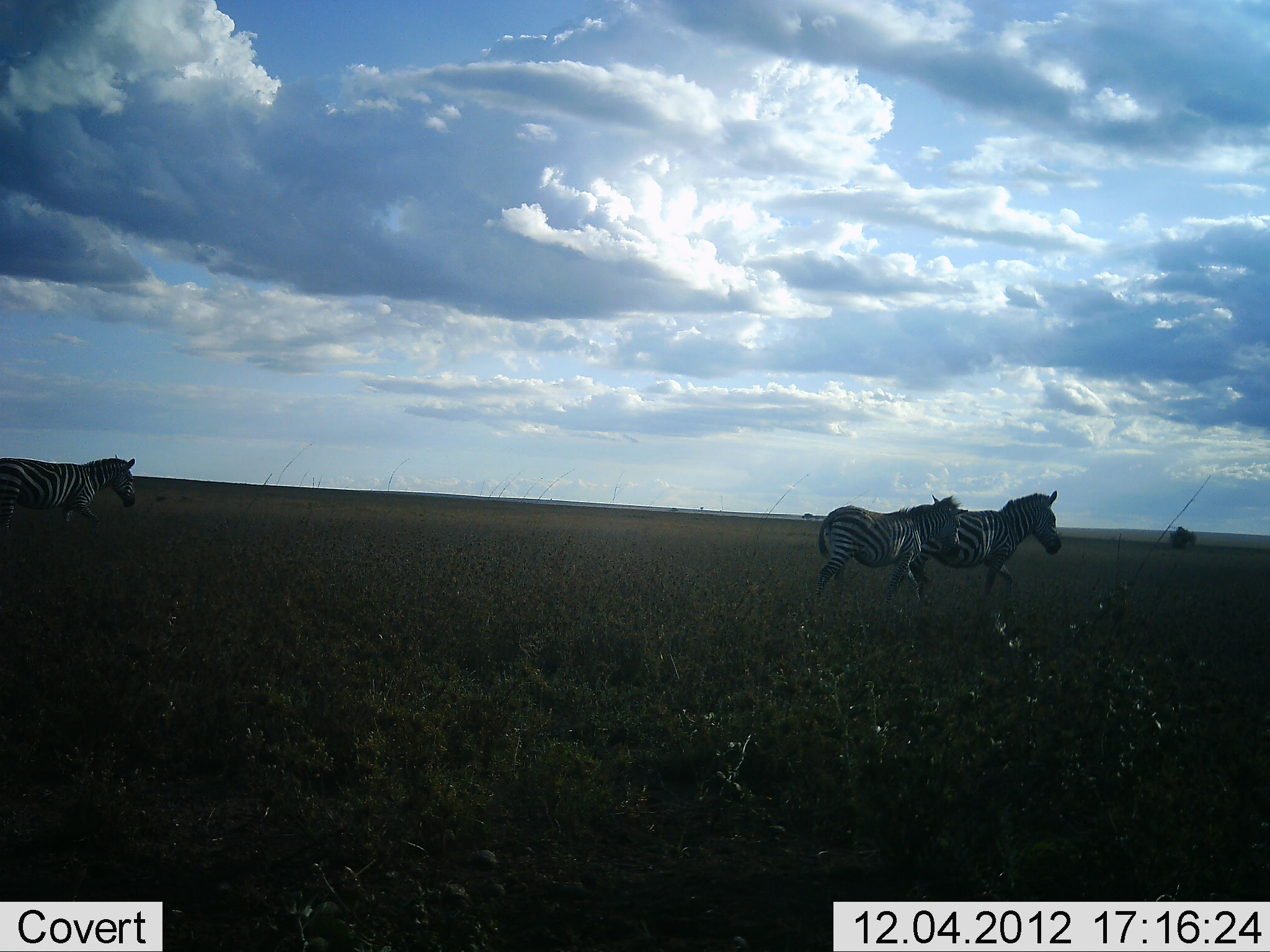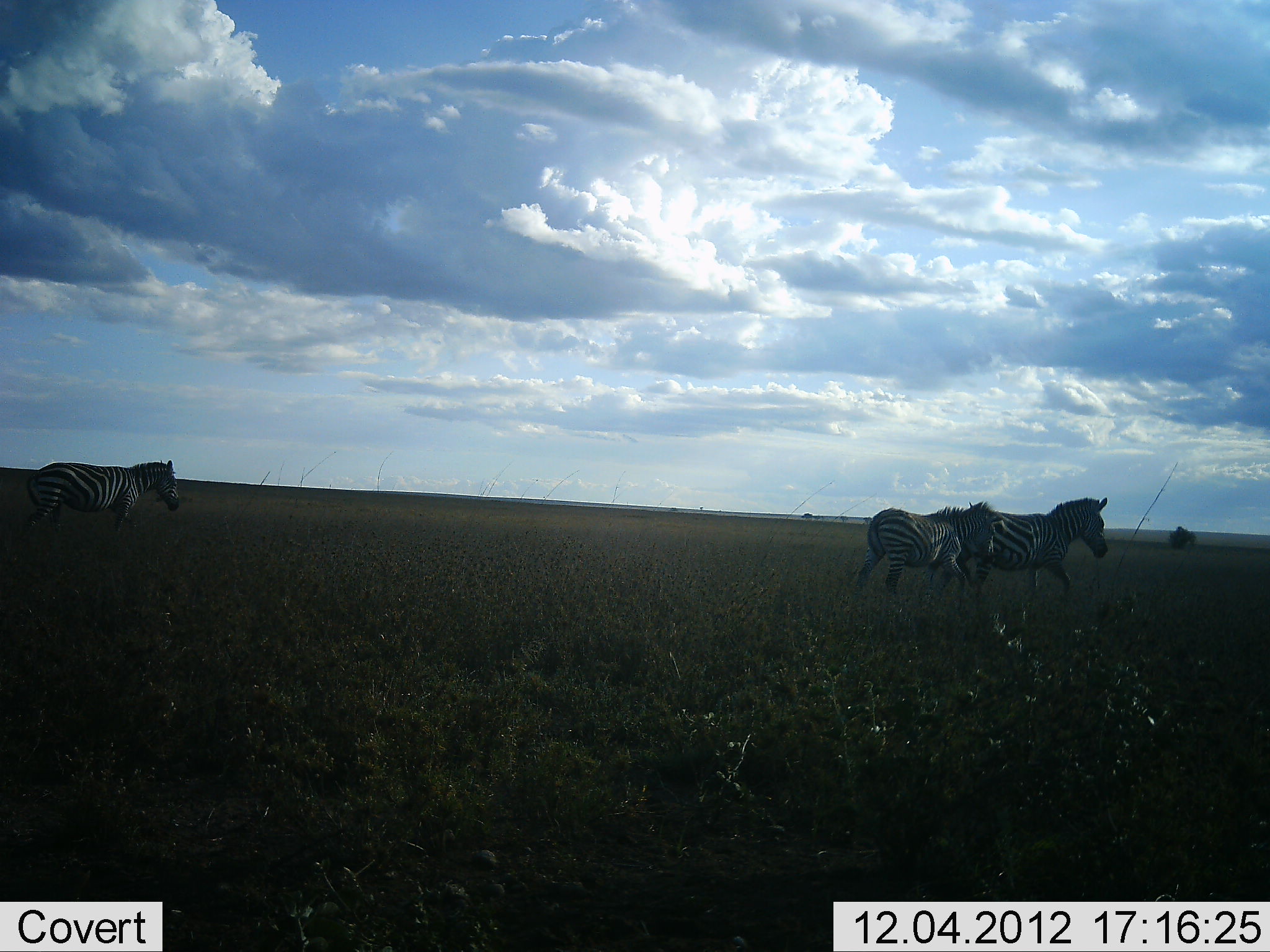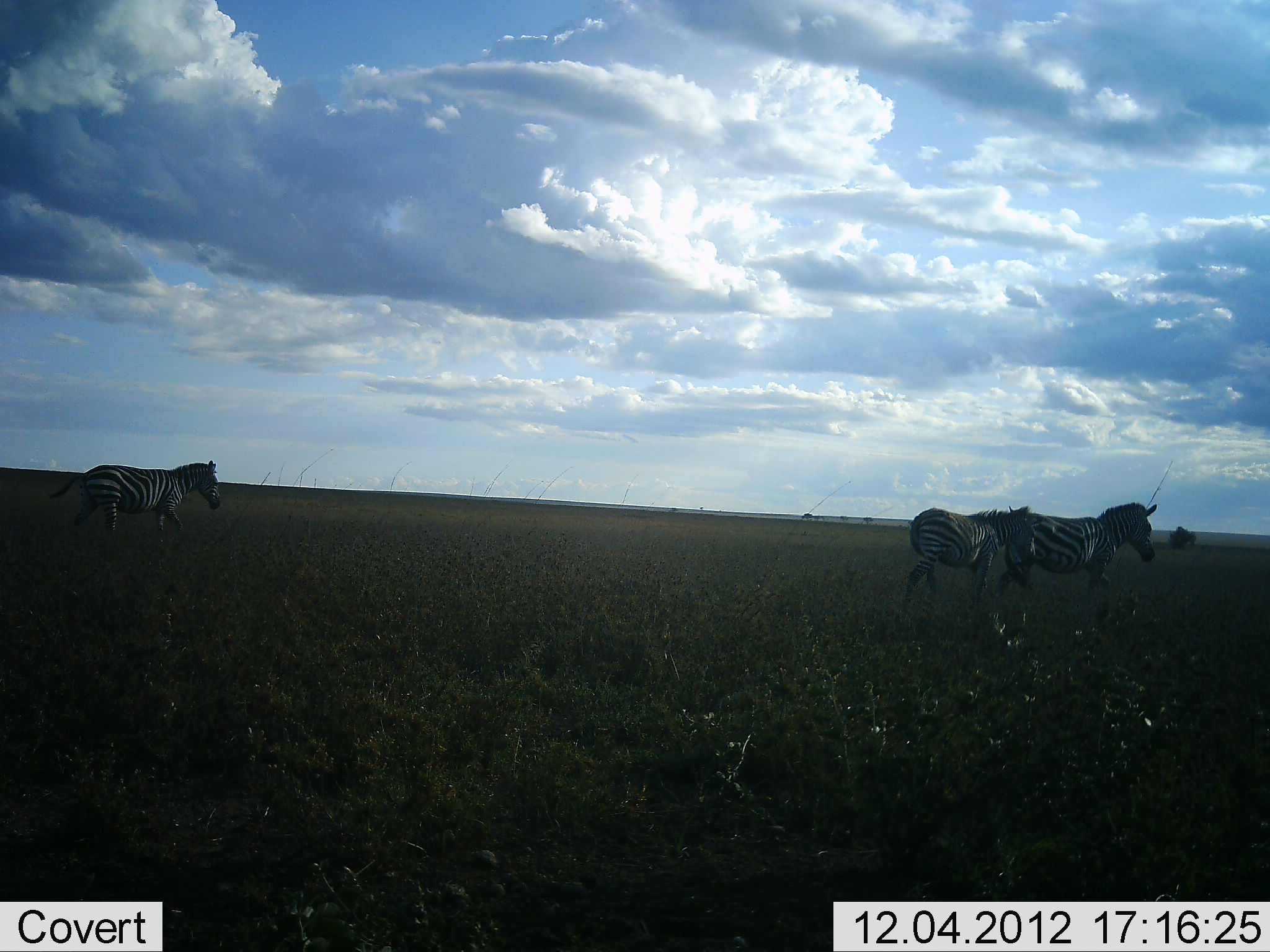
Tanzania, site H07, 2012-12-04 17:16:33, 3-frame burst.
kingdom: Animalia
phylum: Chordata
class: Mammalia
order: Perissodactyla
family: Equidae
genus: Equus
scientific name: Equus quagga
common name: plains zebra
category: zebra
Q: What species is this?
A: Zebra (plains zebra) (Equus quagga).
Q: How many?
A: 3.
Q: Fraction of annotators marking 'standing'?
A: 10%.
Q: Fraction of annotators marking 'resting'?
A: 0%.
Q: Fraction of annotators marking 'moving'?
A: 100%.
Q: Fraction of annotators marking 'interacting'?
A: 0%.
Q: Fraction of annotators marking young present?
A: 10%.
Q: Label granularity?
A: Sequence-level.